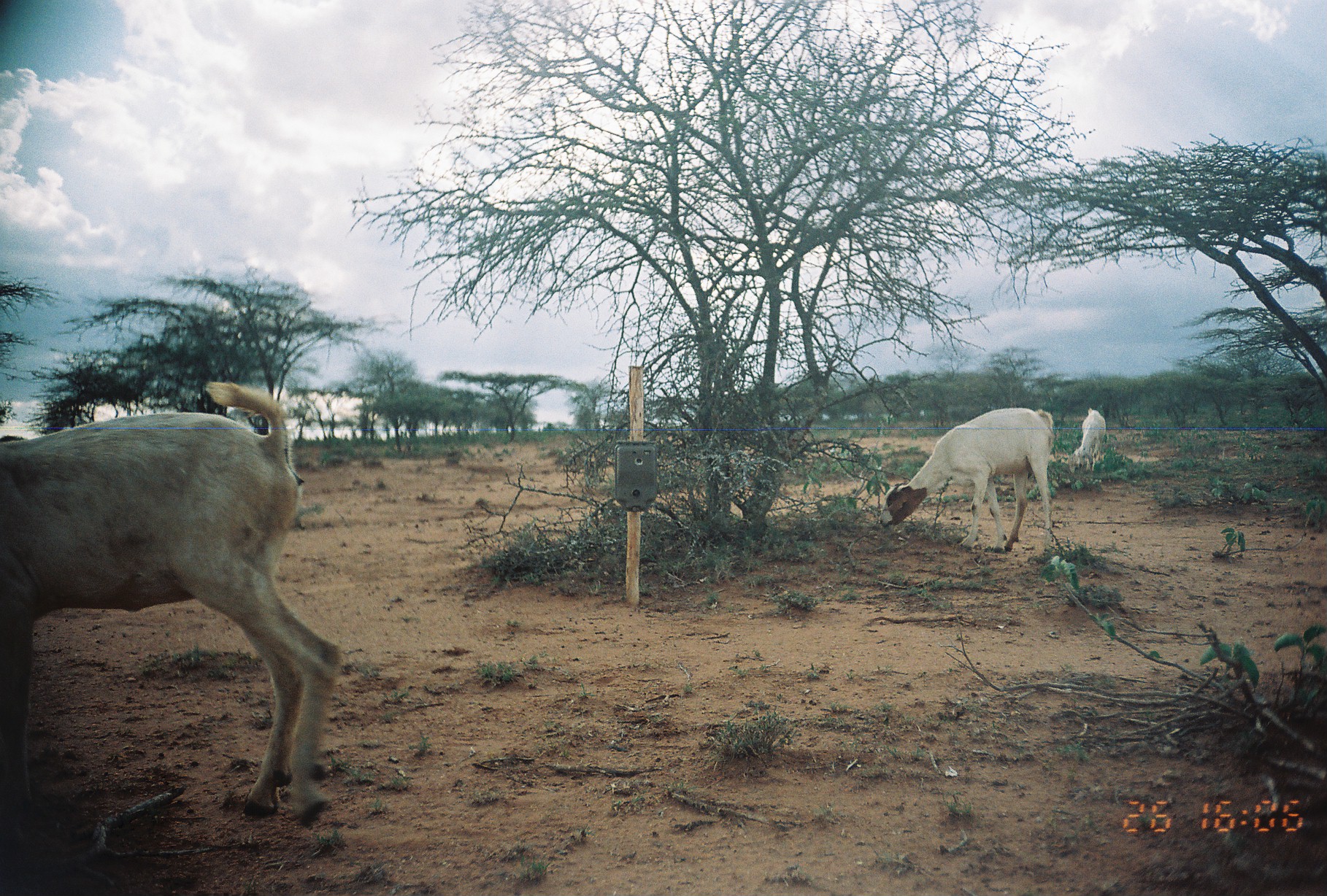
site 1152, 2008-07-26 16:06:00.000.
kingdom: Animalia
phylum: Chordata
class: Mammalia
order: Artiodactyla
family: Bovidae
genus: Capra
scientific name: Capra aegagrus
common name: wild goat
Capra aegagrus (wild goat), count 3.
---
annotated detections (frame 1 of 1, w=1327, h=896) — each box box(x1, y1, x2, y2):
capra aegagrus: box(0, 376, 342, 830); box(877, 406, 1056, 554); box(1070, 407, 1106, 473)